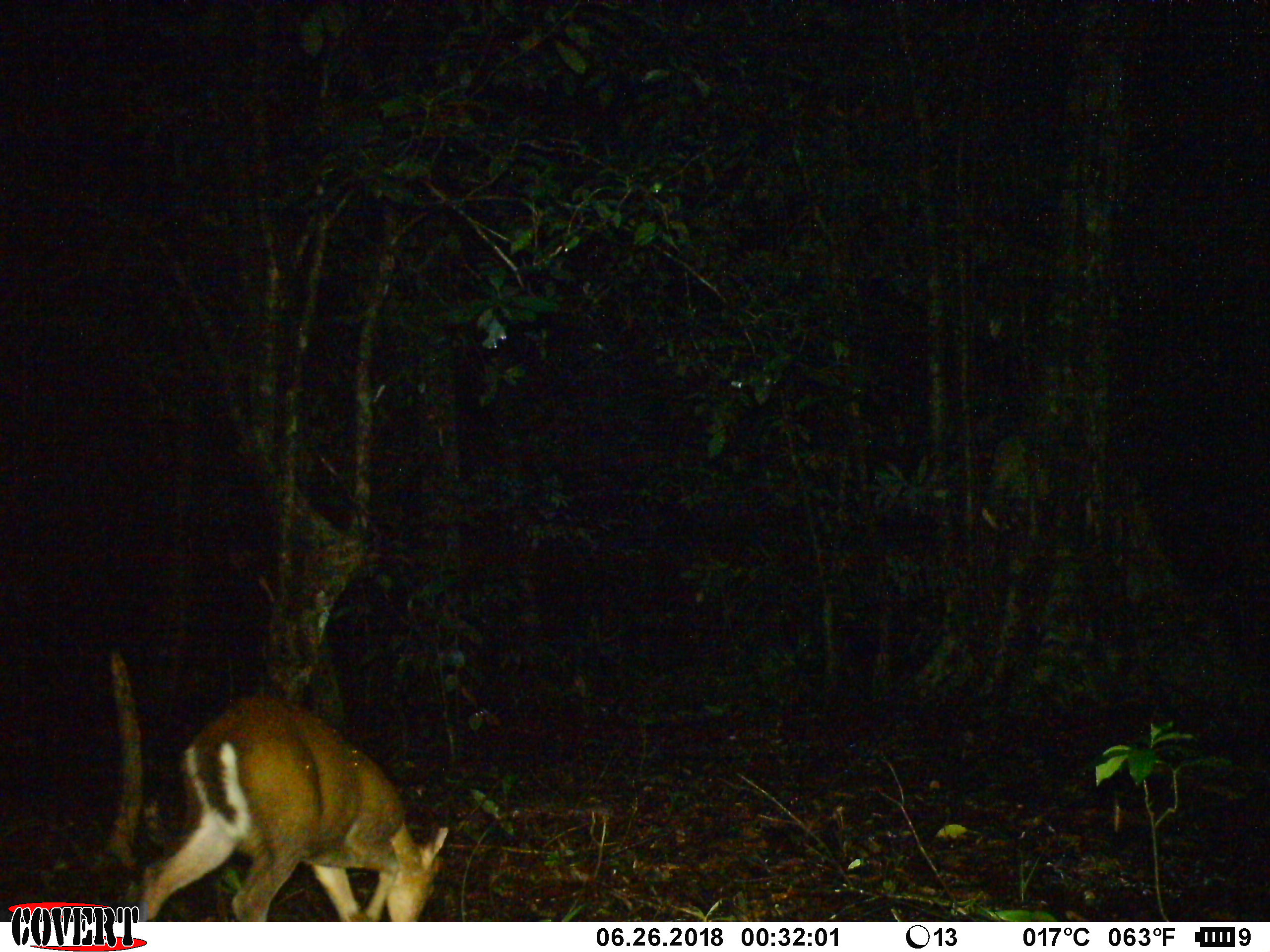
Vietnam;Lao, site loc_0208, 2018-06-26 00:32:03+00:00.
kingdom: Animalia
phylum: Chordata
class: Mammalia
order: Artiodactyla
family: Cervidae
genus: Muntiacus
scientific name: Muntiacus rooseveltorum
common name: roosevelt's muntjac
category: roosevelts muntjac group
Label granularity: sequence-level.